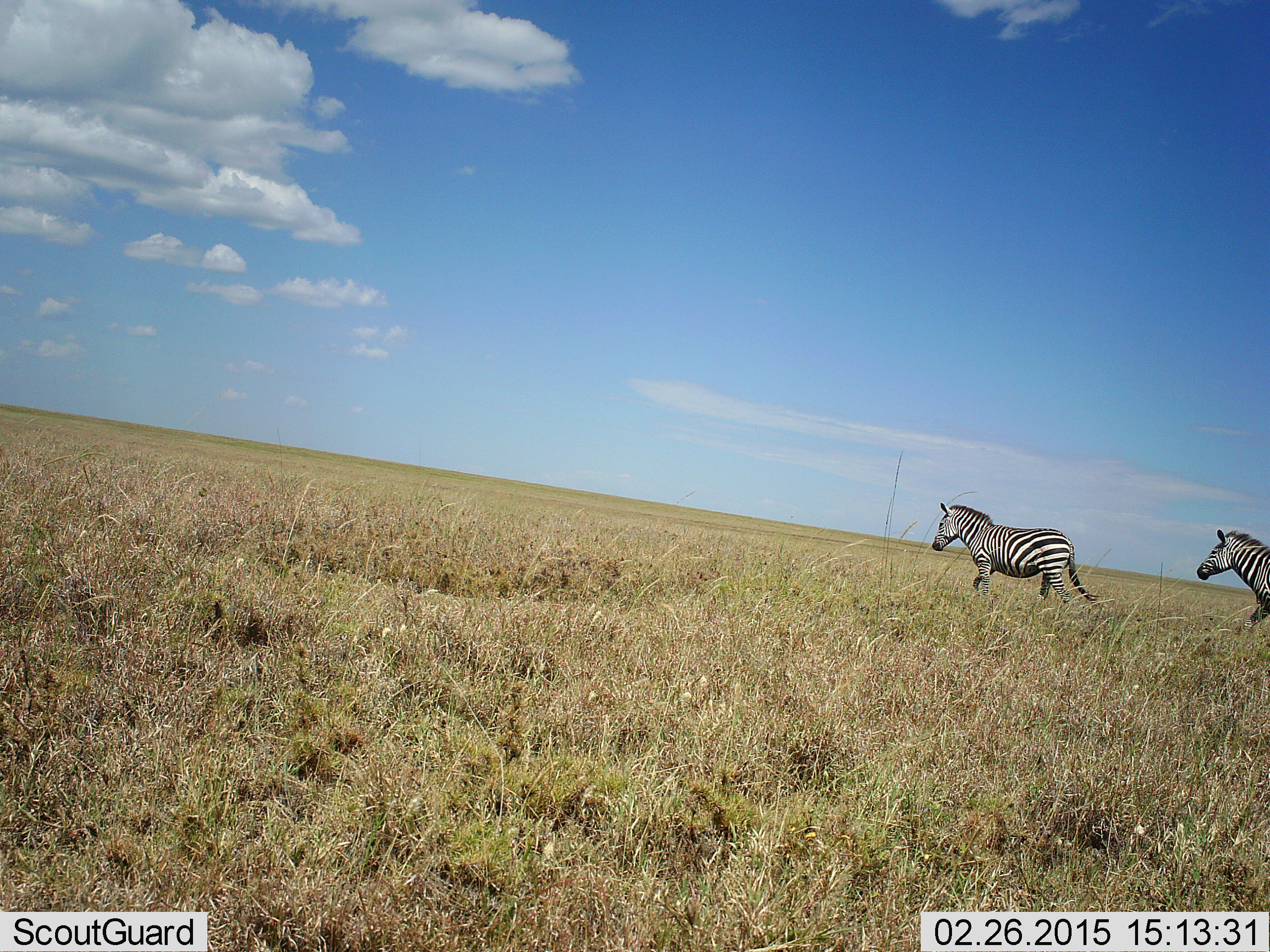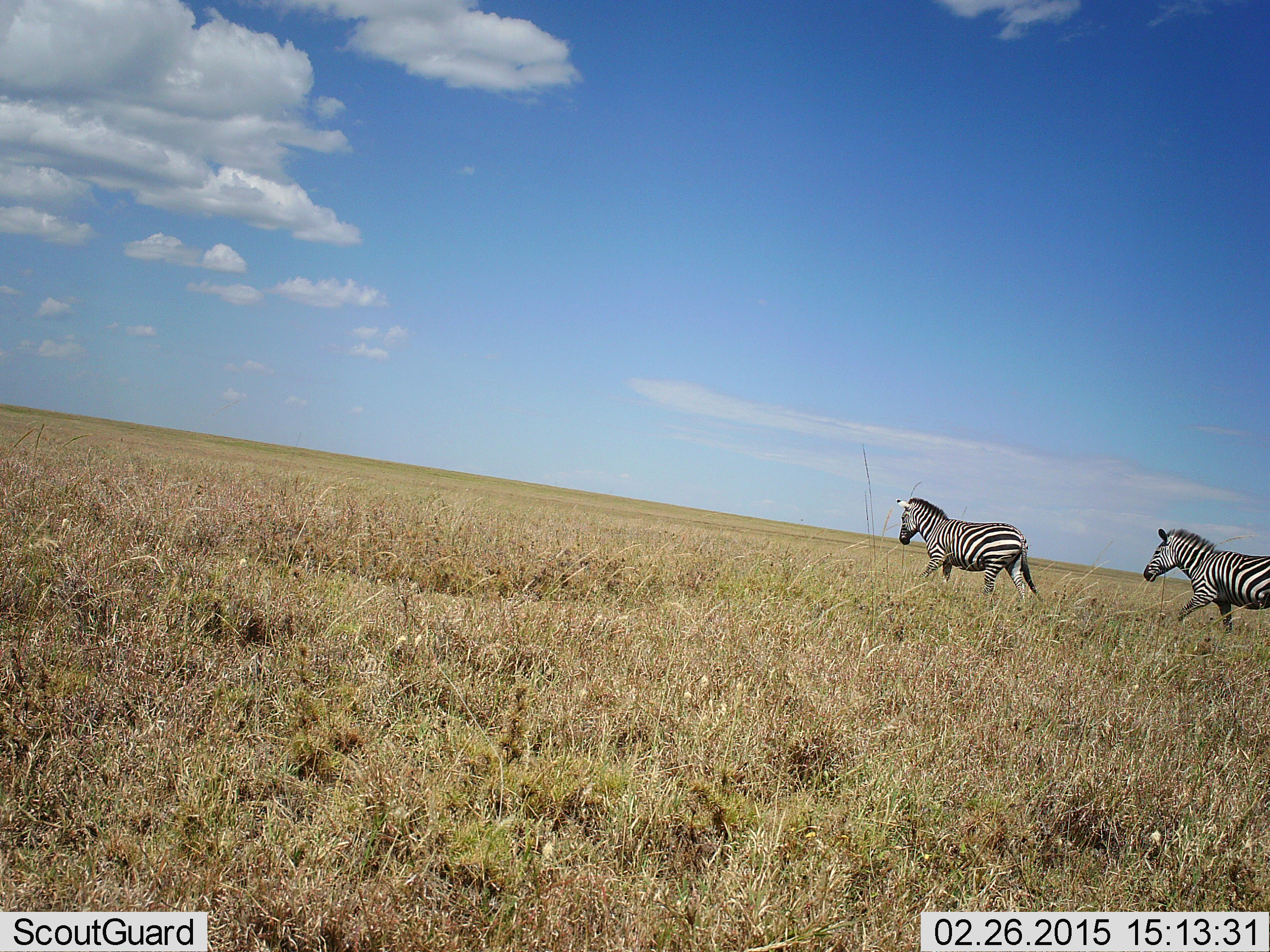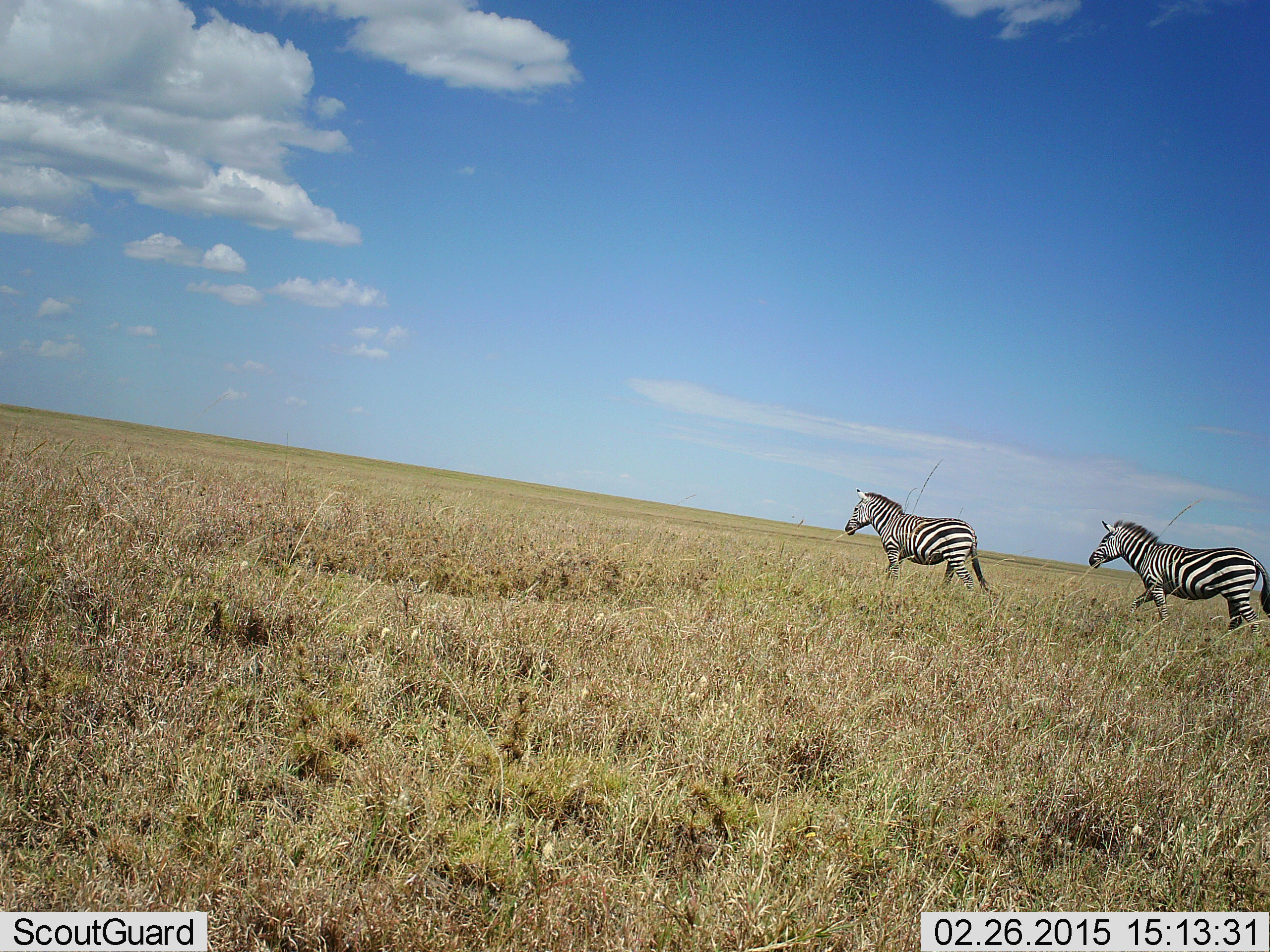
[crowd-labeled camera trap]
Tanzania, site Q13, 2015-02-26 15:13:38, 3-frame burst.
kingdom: Animalia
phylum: Chordata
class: Mammalia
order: Perissodactyla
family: Equidae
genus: Equus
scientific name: Equus quagga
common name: plains zebra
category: zebra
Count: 2.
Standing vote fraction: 20%.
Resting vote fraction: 0%.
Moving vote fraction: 90%.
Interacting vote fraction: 0%.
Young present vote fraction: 0%.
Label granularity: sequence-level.